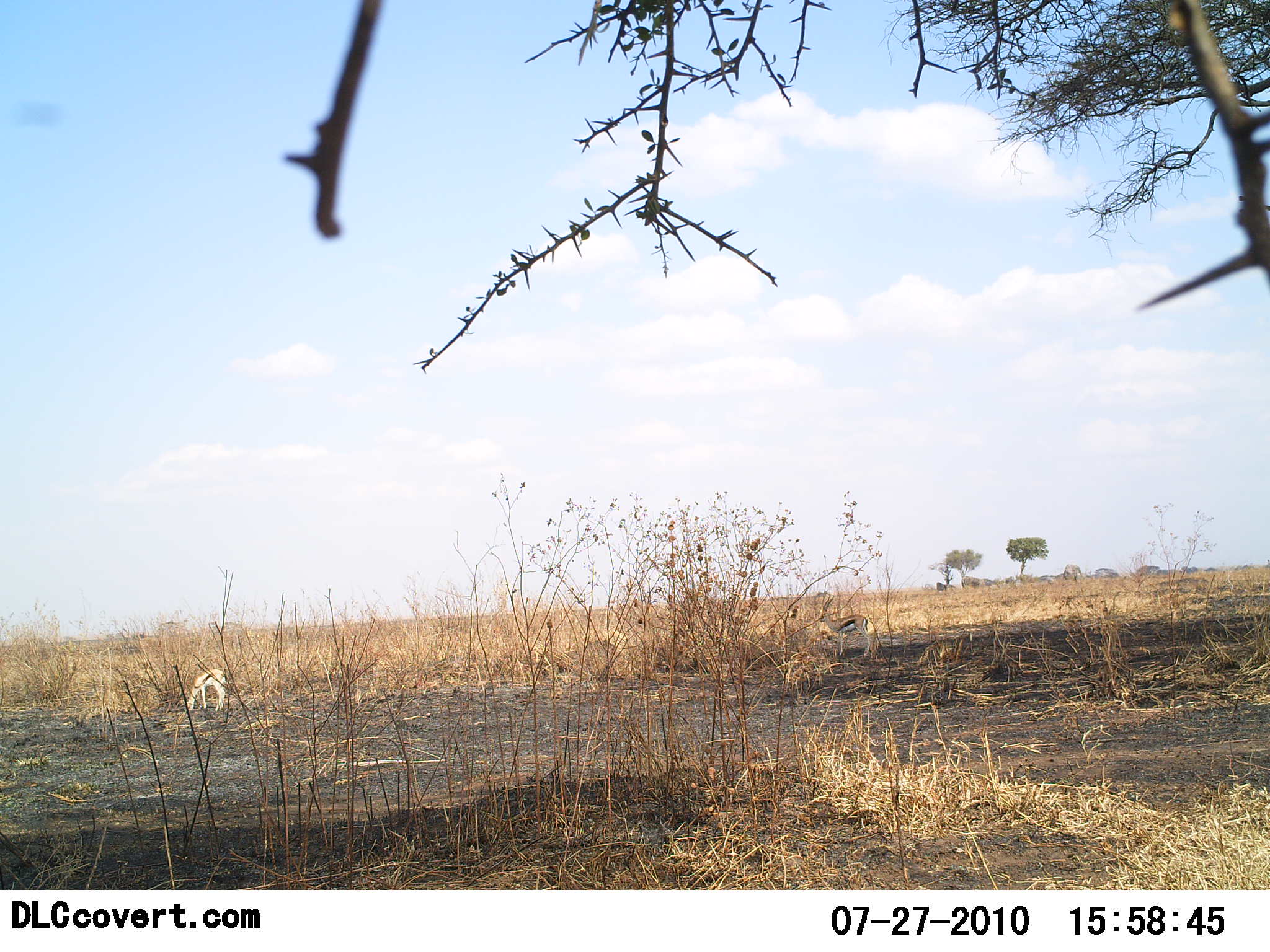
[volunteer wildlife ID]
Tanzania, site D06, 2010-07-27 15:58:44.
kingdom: Animalia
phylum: Chordata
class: Mammalia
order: Artiodactyla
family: Bovidae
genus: Eudorcas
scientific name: Eudorcas thomsonii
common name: thomson's gazelle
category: gazellethomsons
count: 2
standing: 67%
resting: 0%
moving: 5%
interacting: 0%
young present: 14%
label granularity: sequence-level